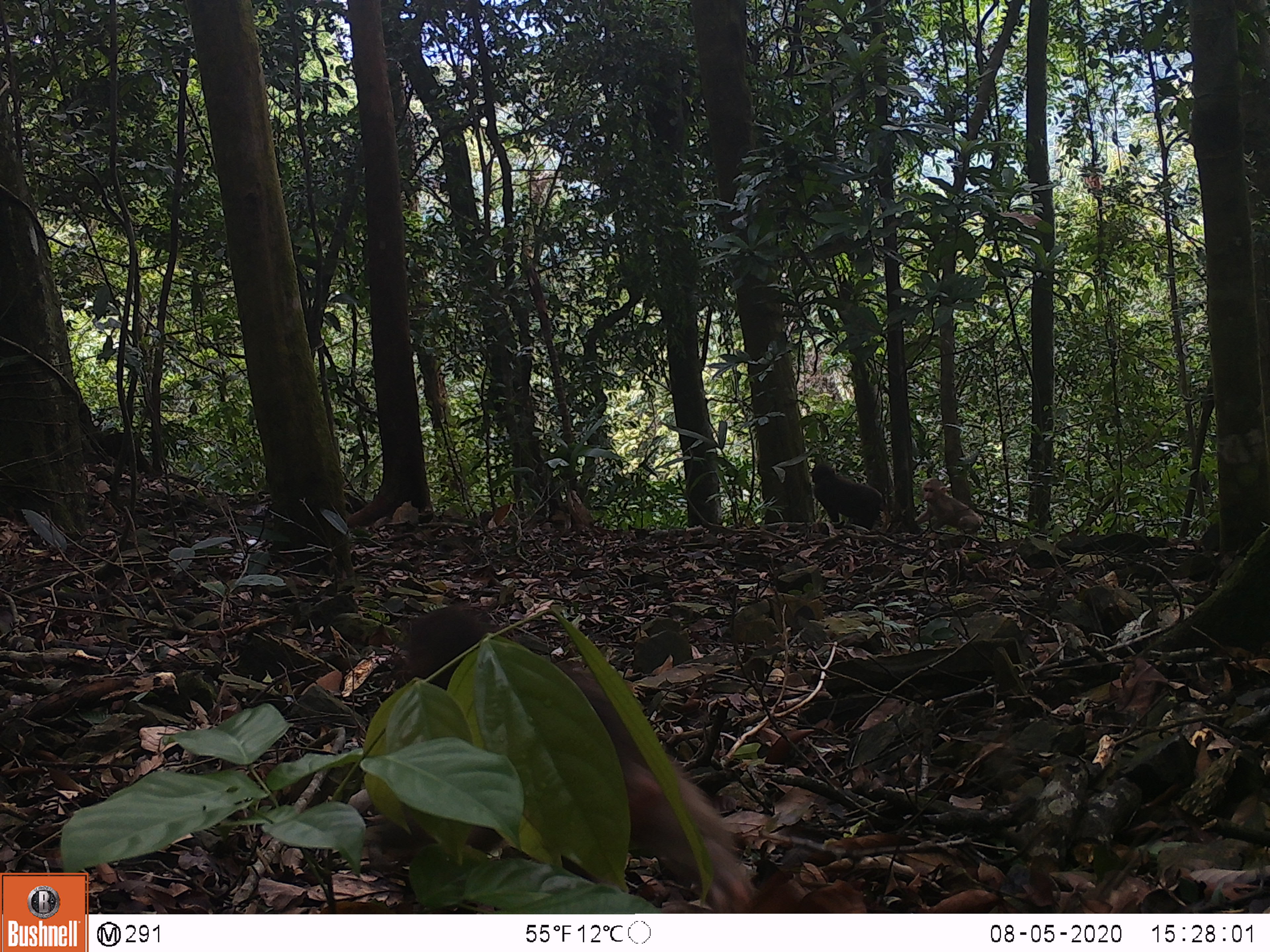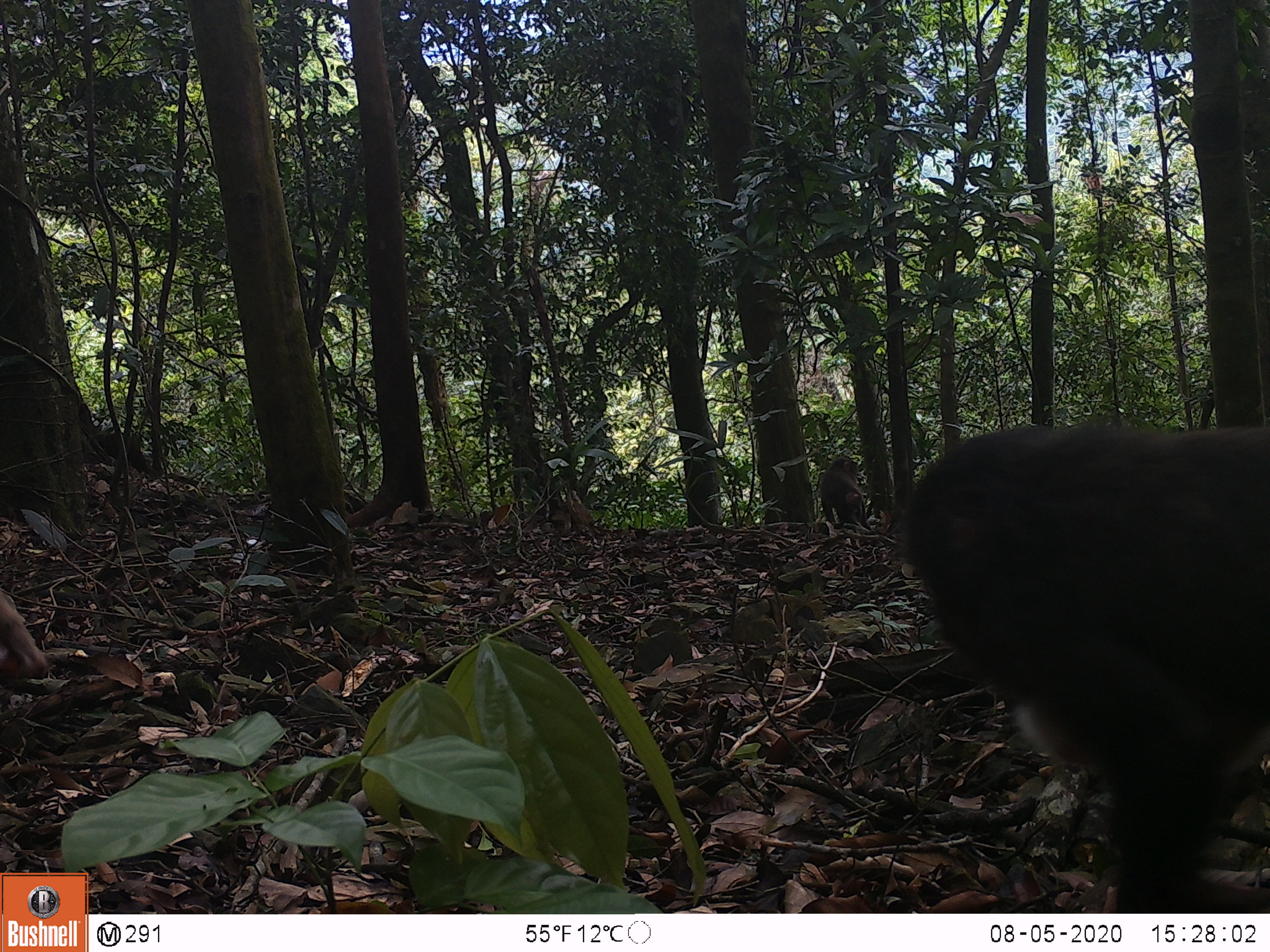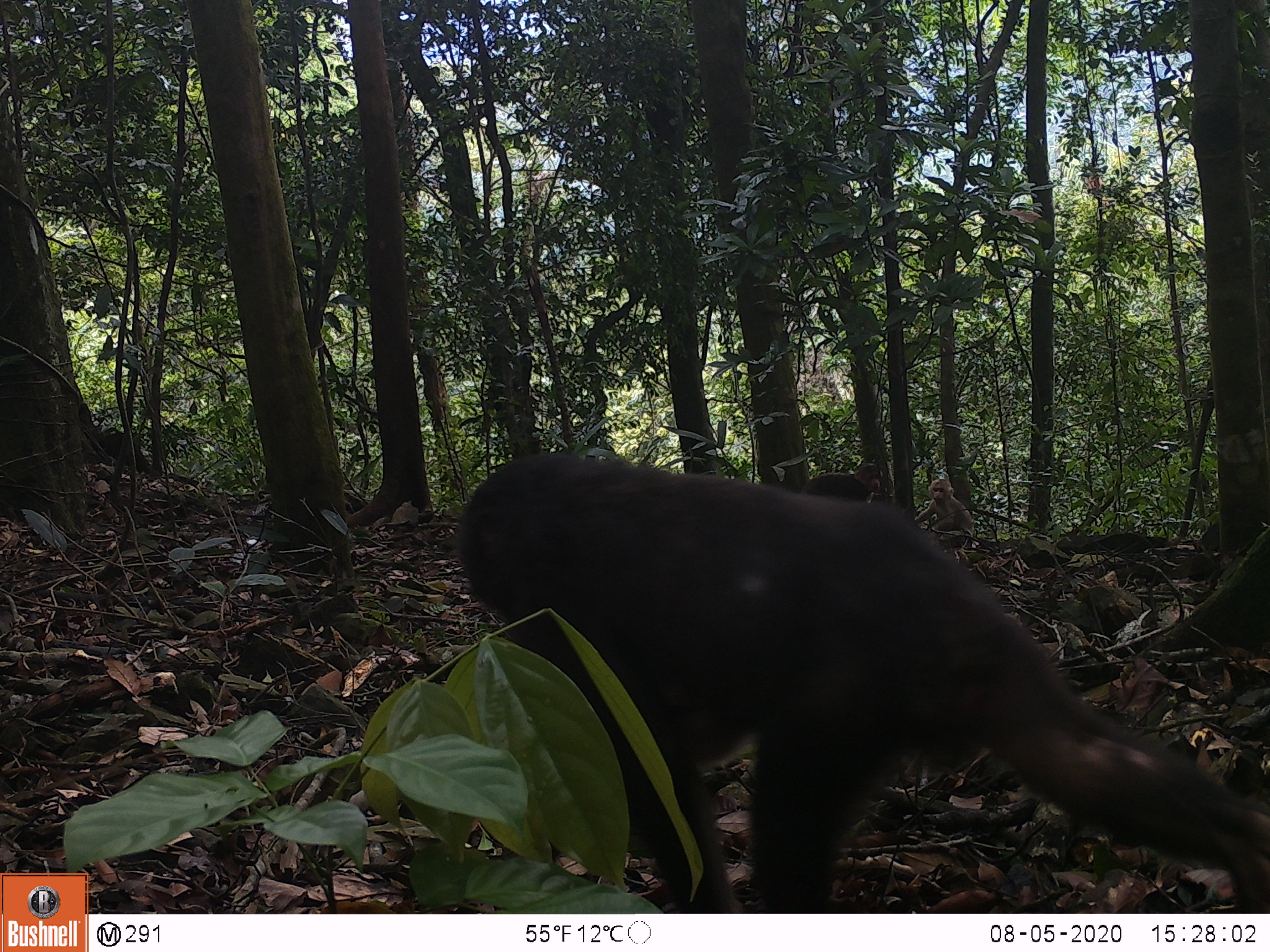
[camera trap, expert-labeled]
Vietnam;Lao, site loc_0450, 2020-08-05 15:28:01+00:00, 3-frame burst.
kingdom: Animalia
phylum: Chordata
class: Mammalia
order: Primates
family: Cercopithecidae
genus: Macaca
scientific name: Macaca arctoides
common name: stump-tailed macaque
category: stump tailed macaque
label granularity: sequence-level